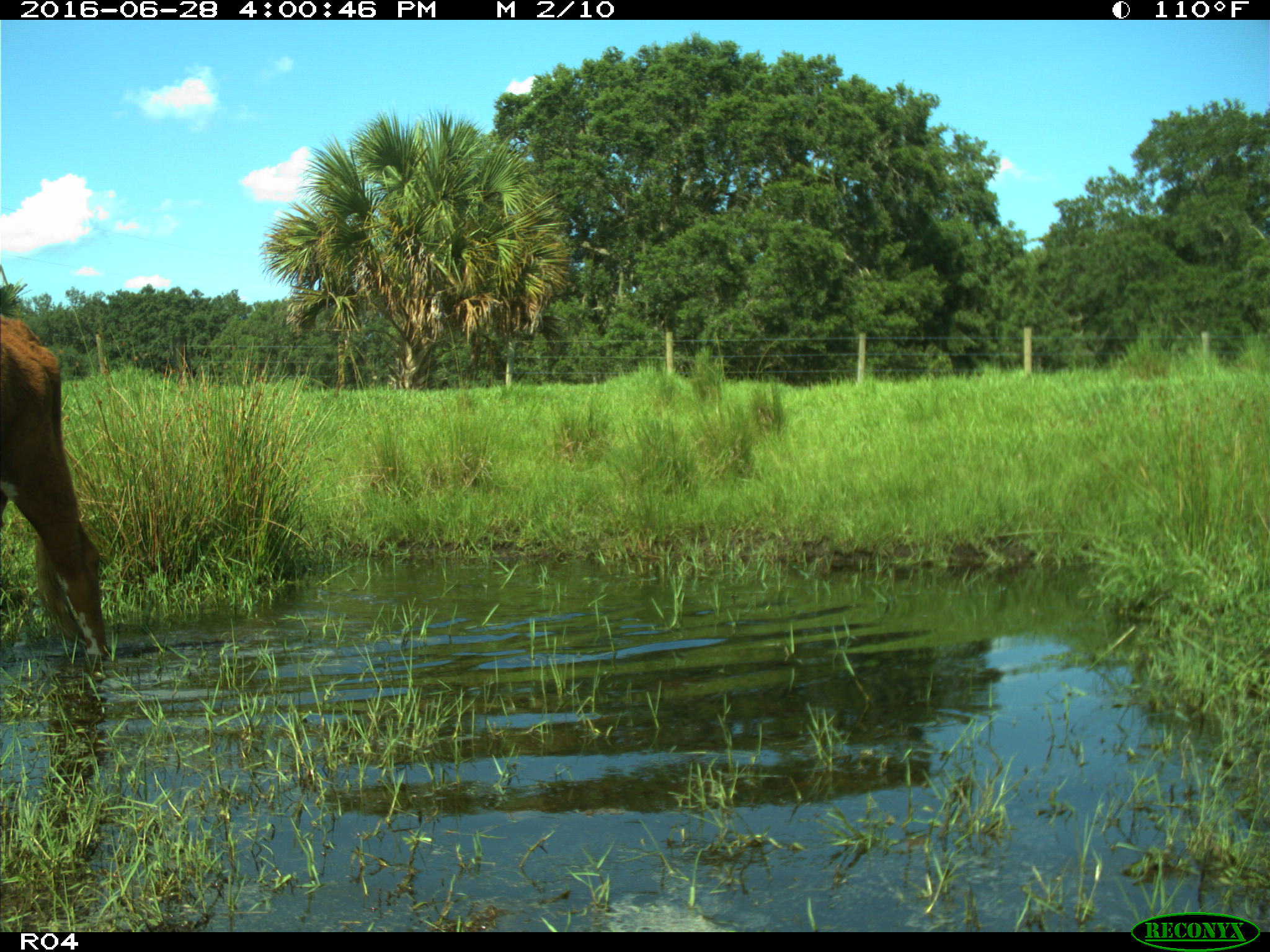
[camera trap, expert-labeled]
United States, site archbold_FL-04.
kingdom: Animalia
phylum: Chordata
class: Mammalia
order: Artiodactyla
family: Bovidae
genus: Bos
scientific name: Bos taurus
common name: domestic cow